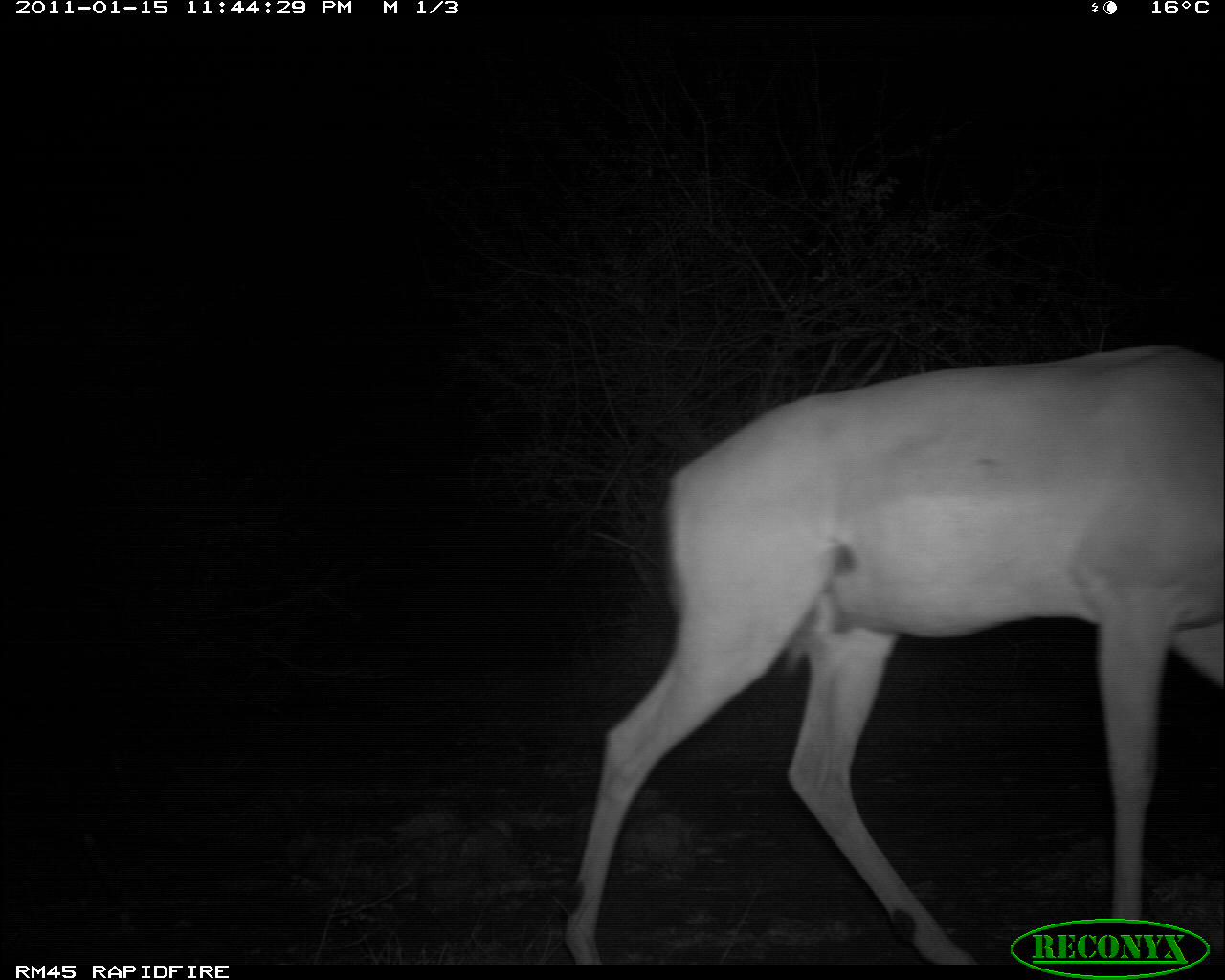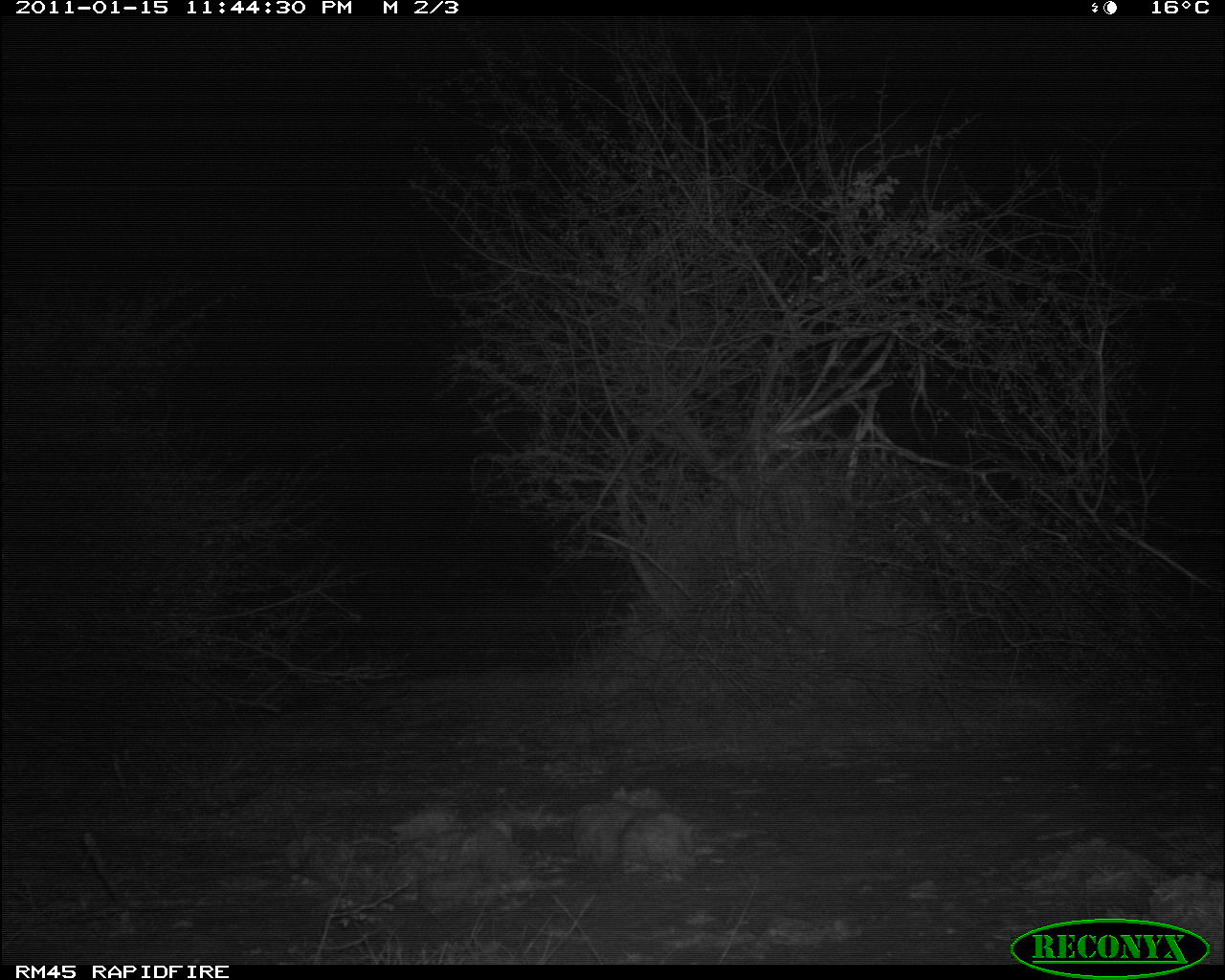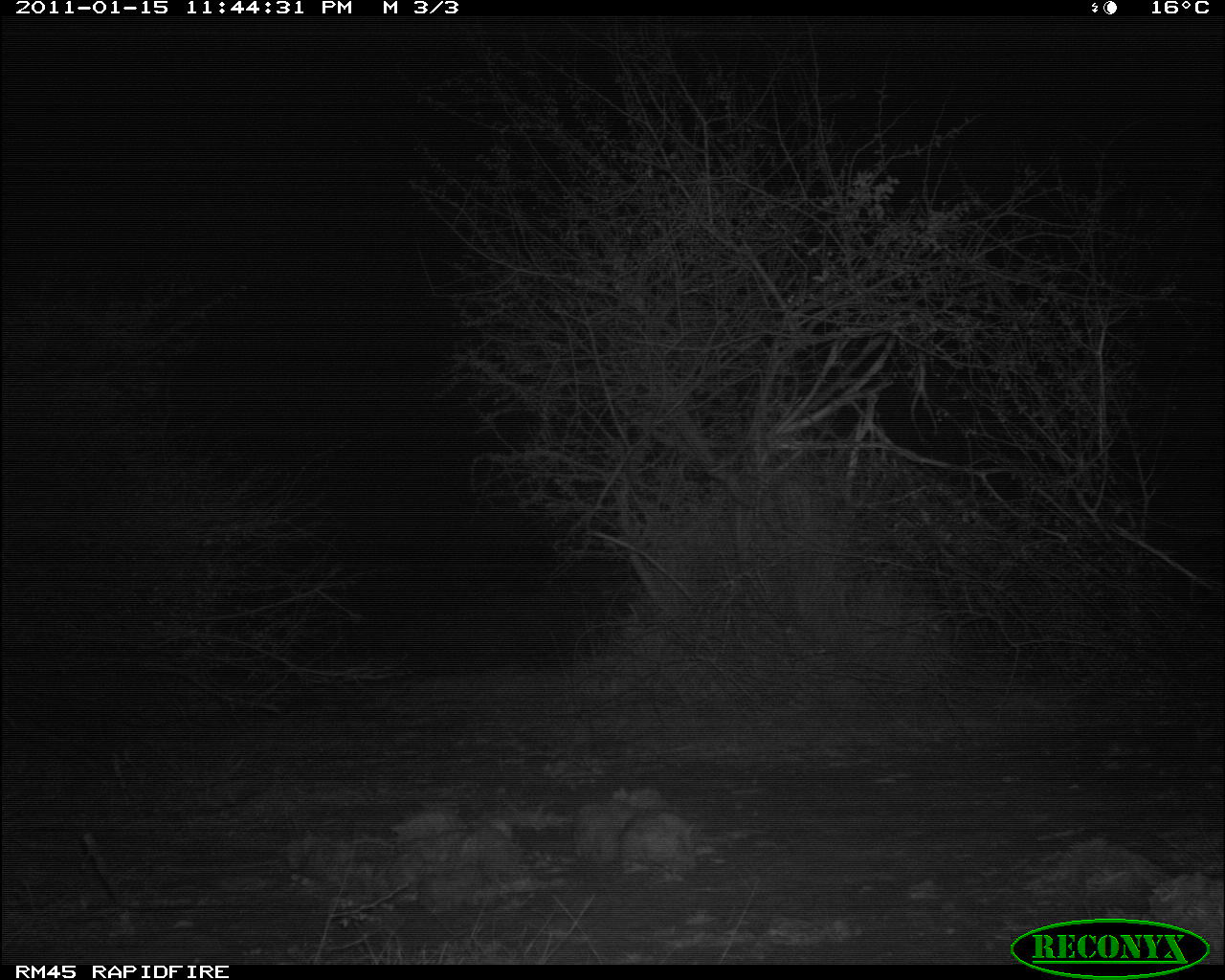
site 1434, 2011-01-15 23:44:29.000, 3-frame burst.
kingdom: Animalia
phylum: Chordata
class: Mammalia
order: Artiodactyla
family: Bovidae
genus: Aepyceros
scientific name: Aepyceros melampus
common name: impala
Aepyceros melampus (impala), count 1.